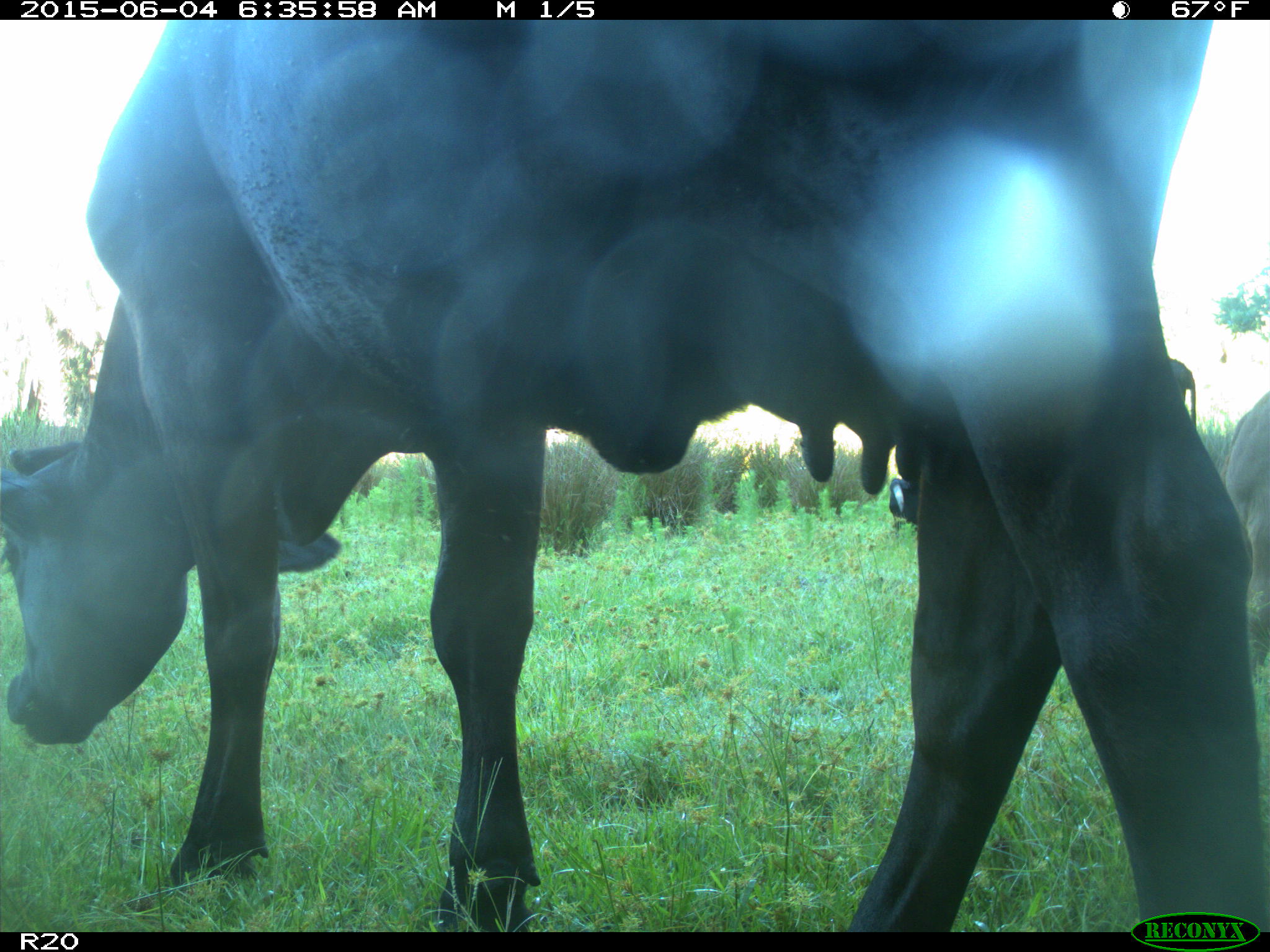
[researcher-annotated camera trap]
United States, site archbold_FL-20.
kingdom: Animalia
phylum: Chordata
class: Mammalia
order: Artiodactyla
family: Bovidae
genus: Bos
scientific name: Bos taurus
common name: domestic cow